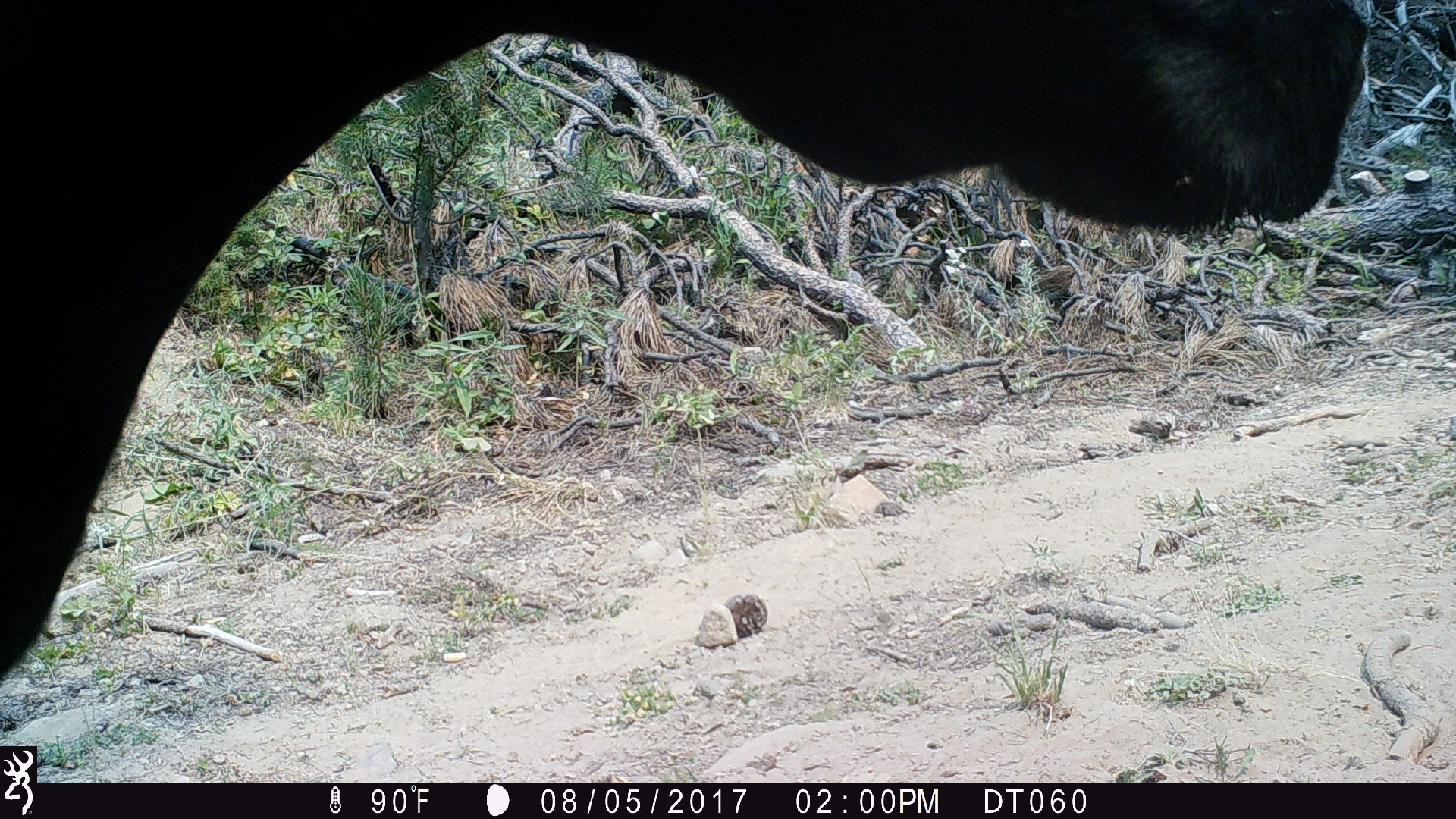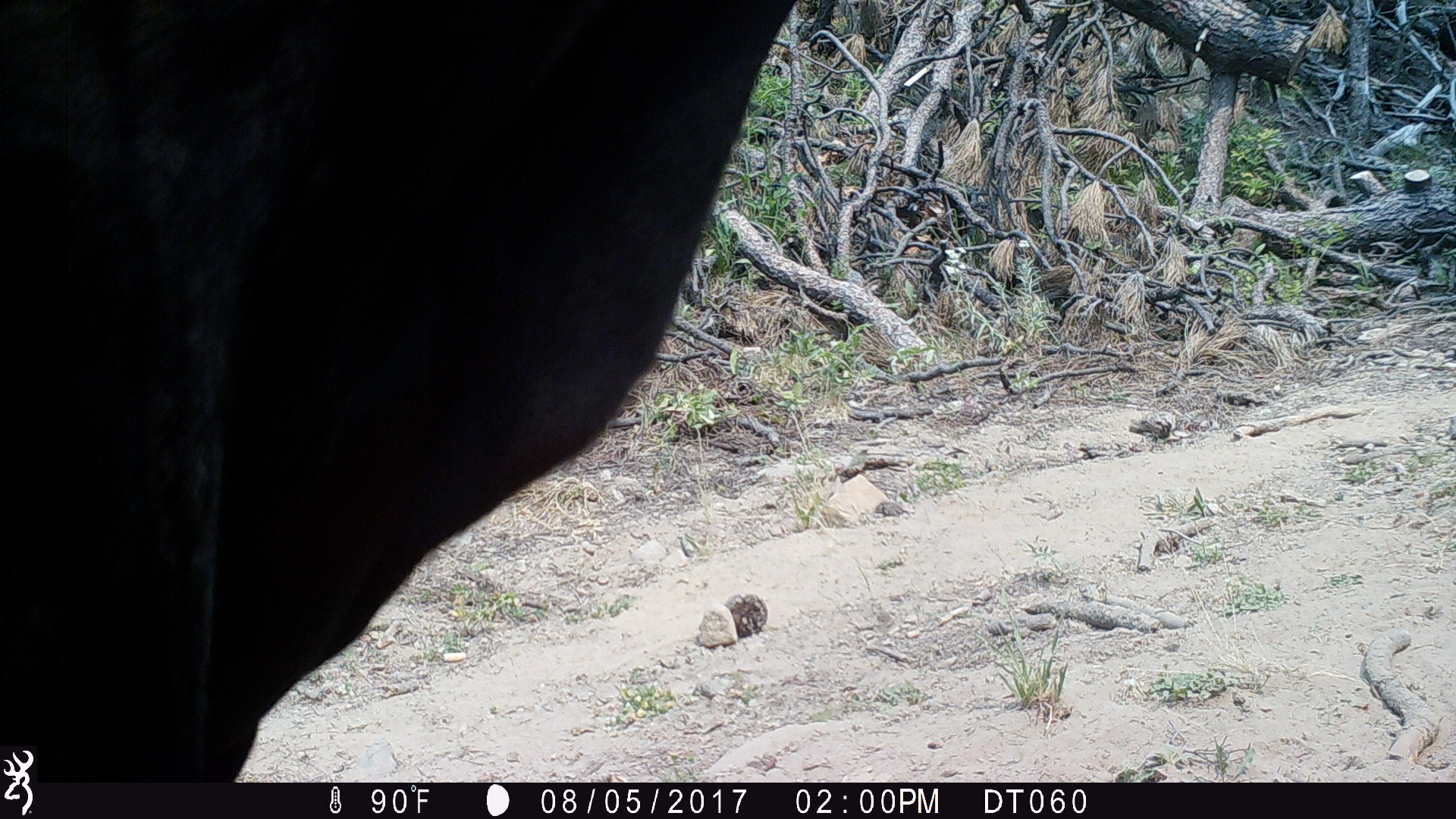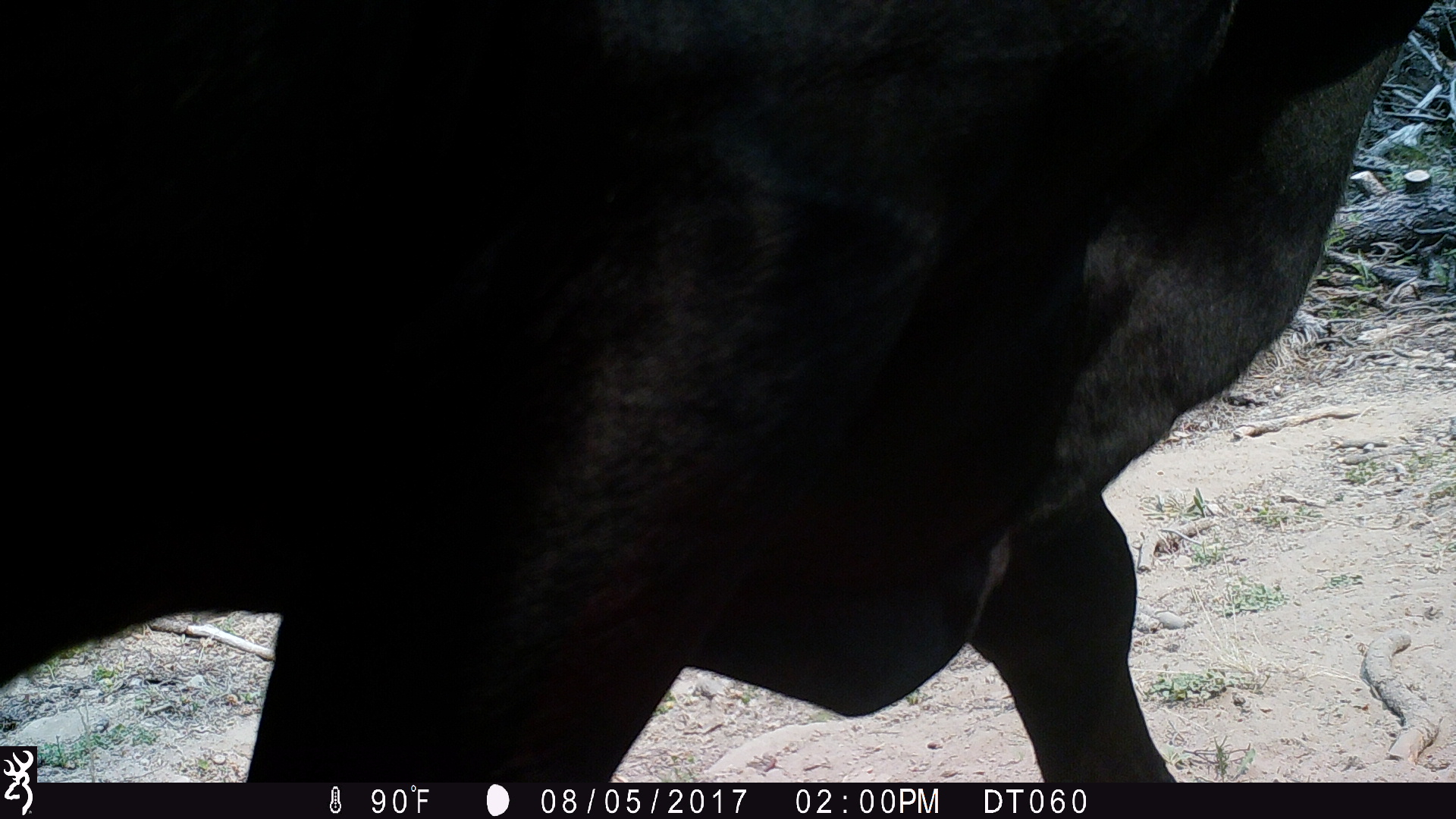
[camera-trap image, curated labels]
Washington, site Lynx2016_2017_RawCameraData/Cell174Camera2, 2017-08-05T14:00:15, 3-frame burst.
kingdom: Animalia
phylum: Chordata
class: Mammalia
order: Artiodactyla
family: Bovidae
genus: Bos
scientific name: Bos taurus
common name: domestic cattle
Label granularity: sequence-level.